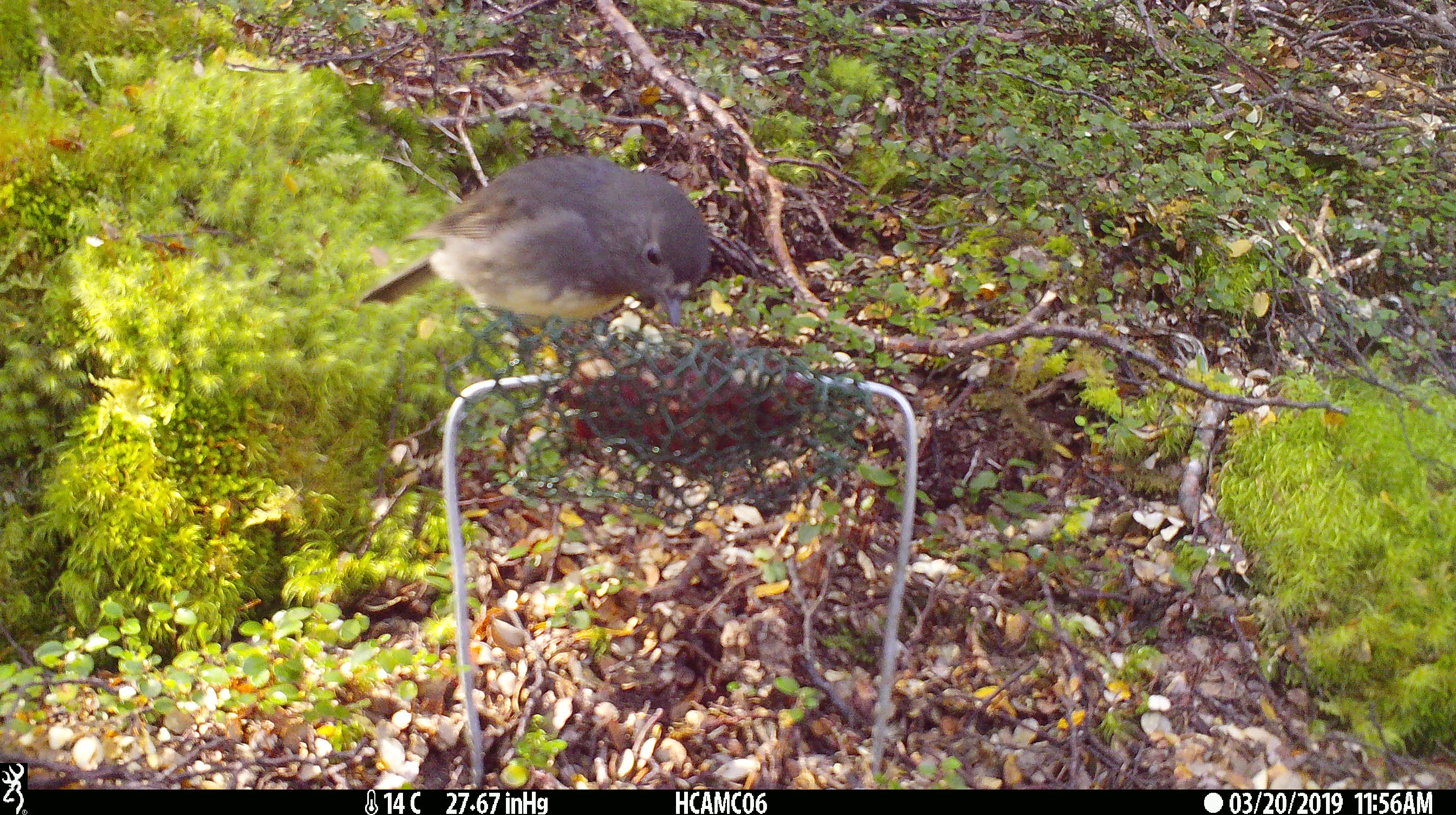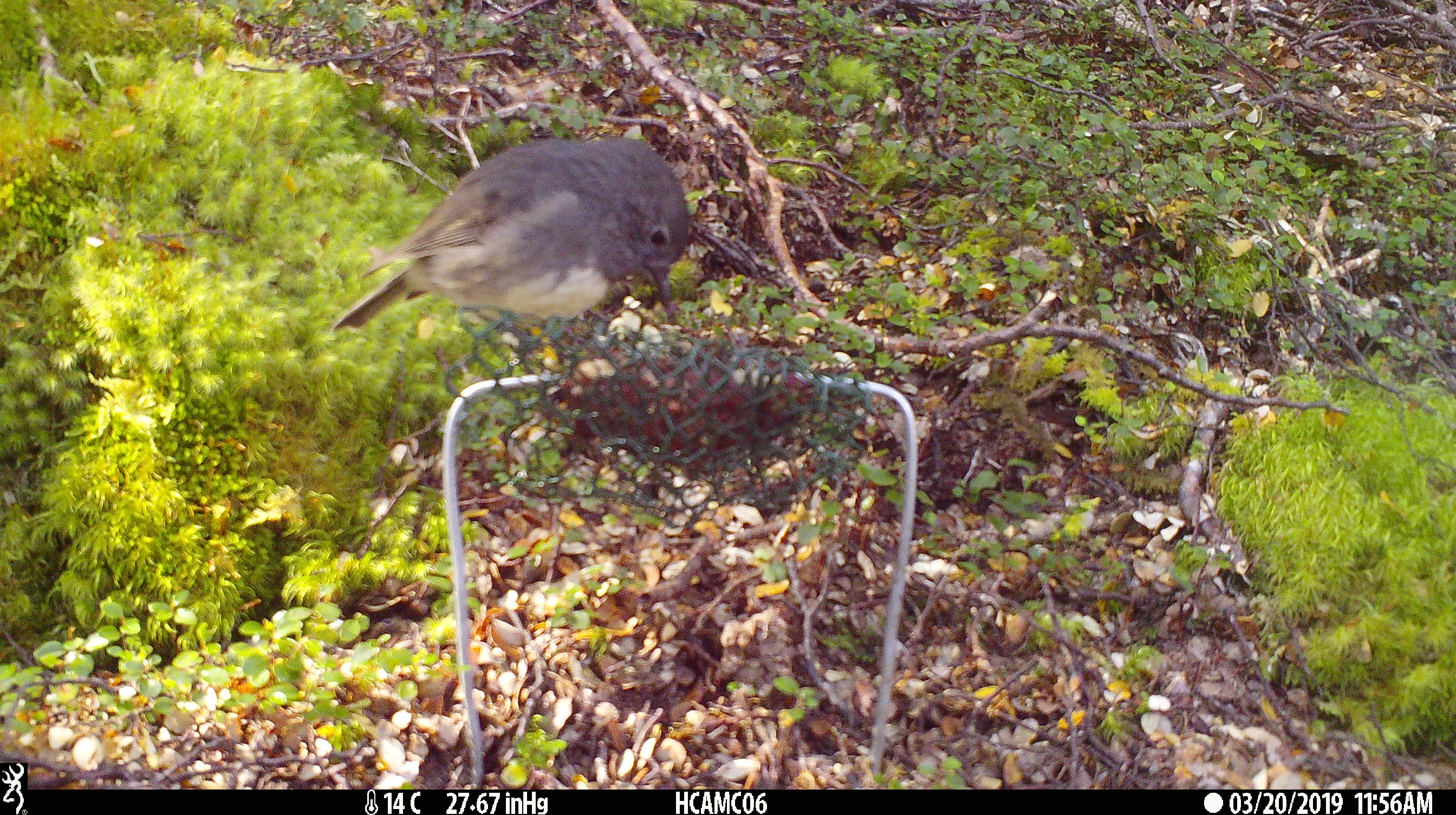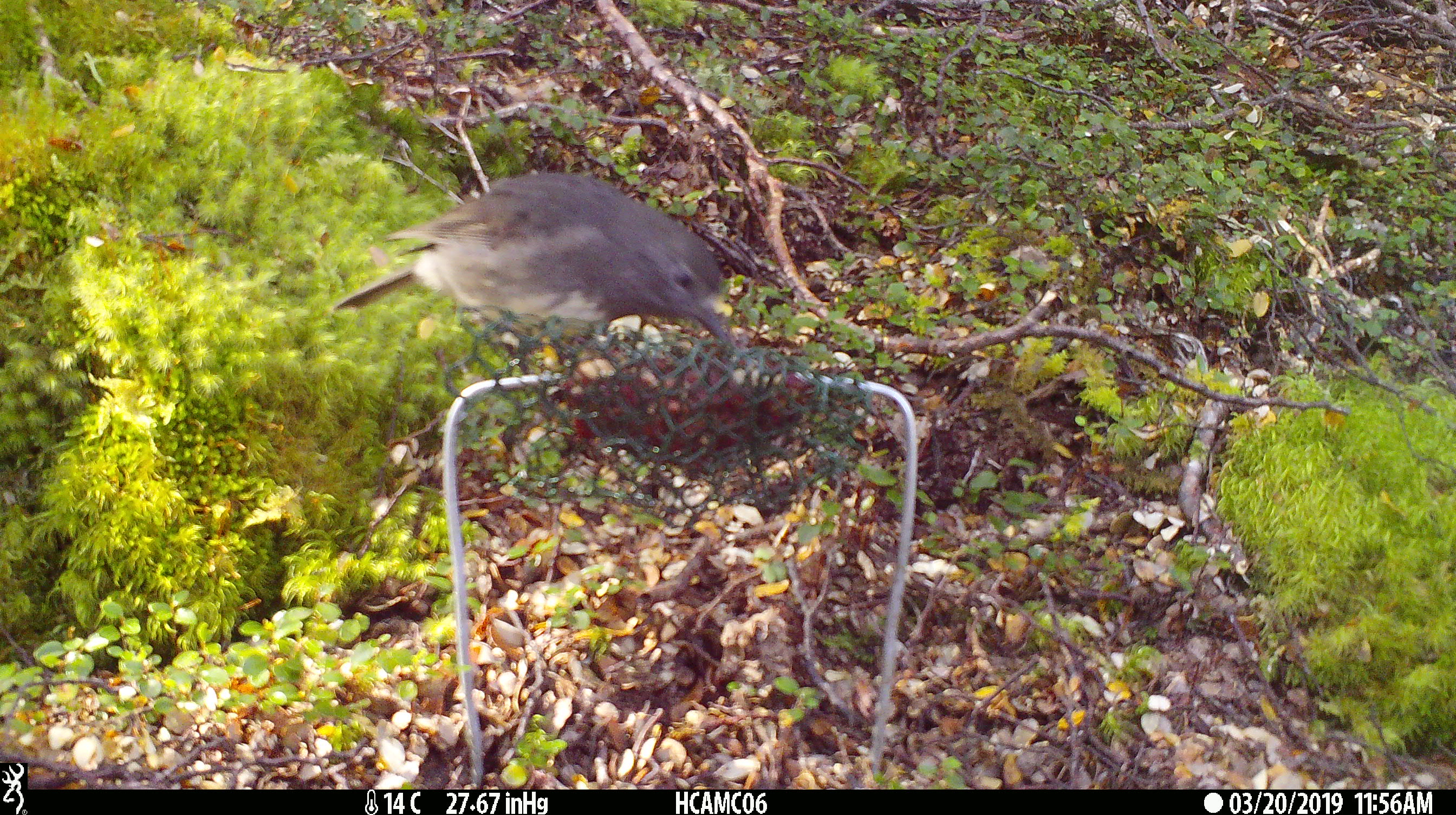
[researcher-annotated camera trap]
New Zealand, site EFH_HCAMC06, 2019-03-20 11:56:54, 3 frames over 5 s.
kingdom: Animalia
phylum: Chordata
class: Aves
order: Passeriformes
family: Petroicidae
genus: Petroica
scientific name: Petroica australis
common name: new zealand robin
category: robin